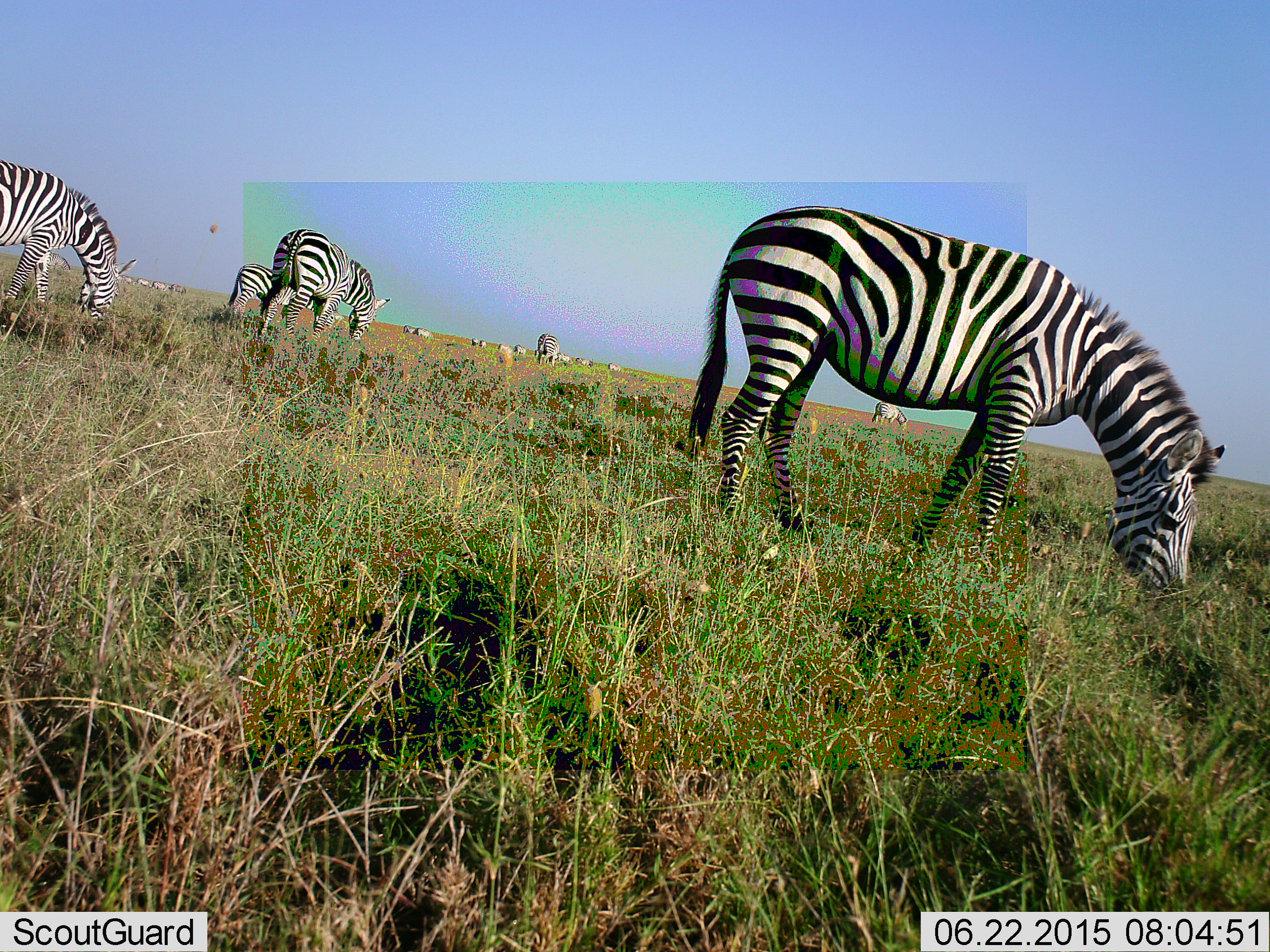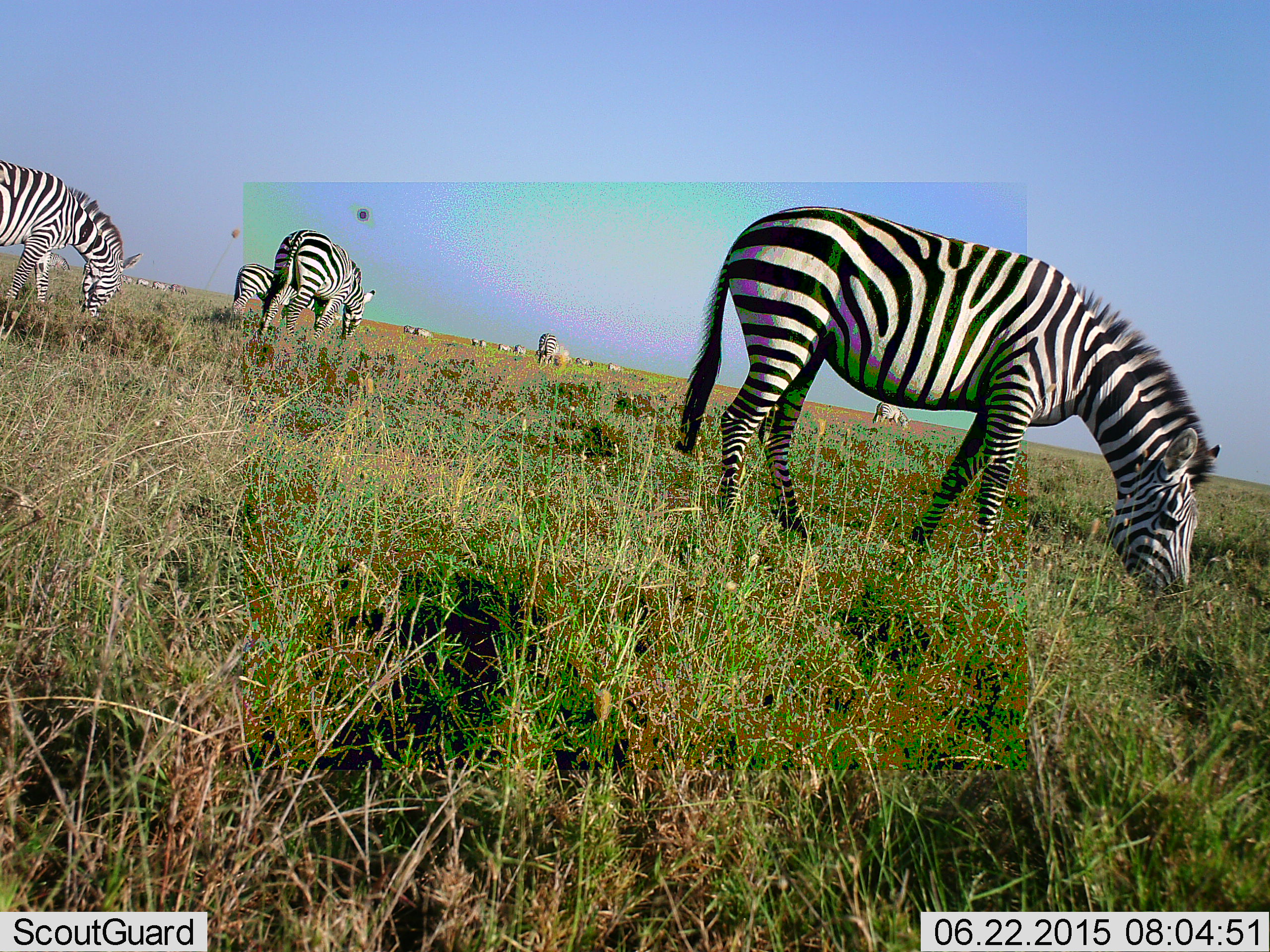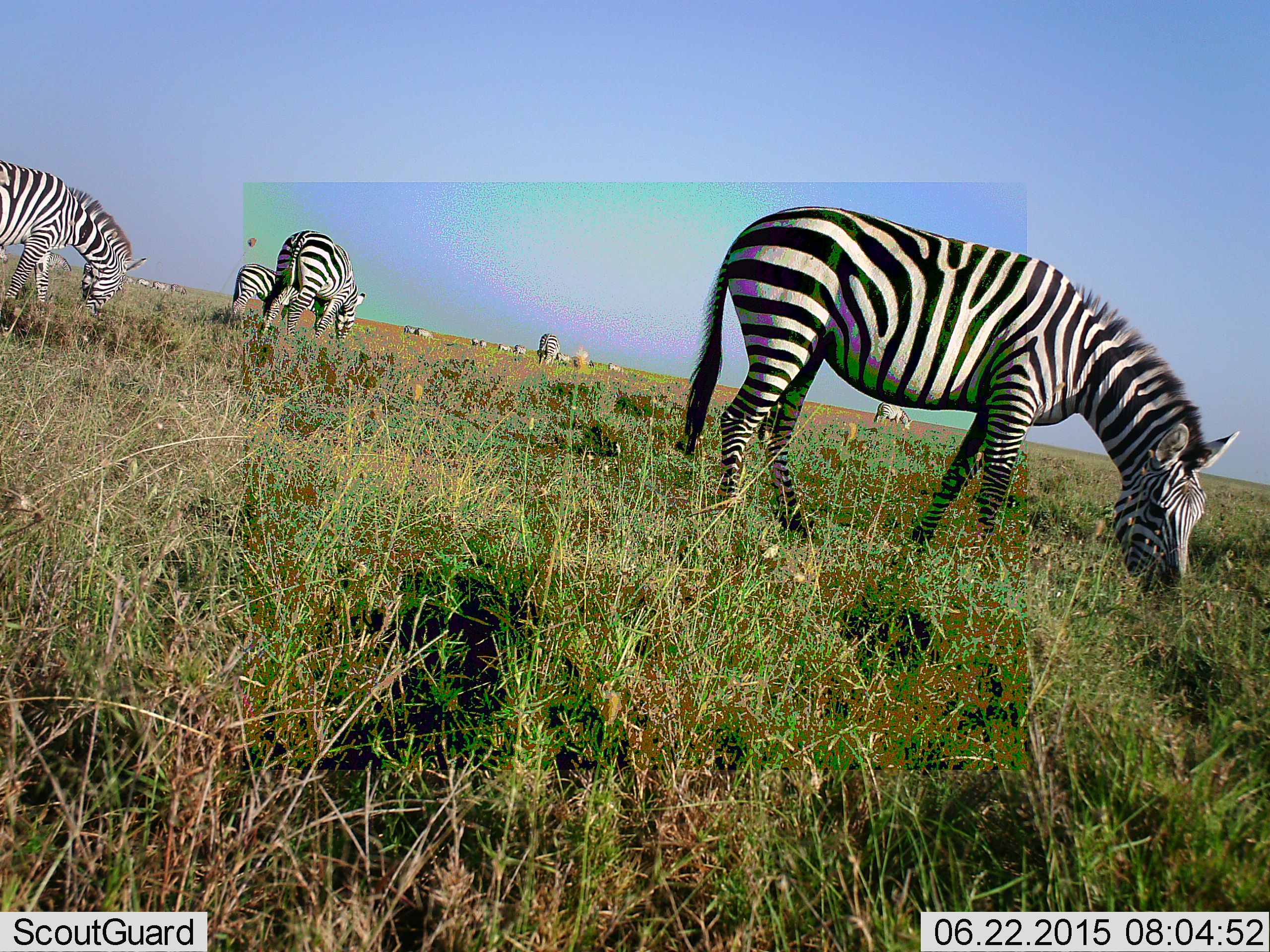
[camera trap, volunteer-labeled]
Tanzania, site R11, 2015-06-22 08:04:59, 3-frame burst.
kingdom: Animalia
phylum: Chordata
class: Mammalia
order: Perissodactyla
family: Equidae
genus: Equus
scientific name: Equus quagga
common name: plains zebra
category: zebra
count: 11-50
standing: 50%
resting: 0%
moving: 10%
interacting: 0%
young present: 0%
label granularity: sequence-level